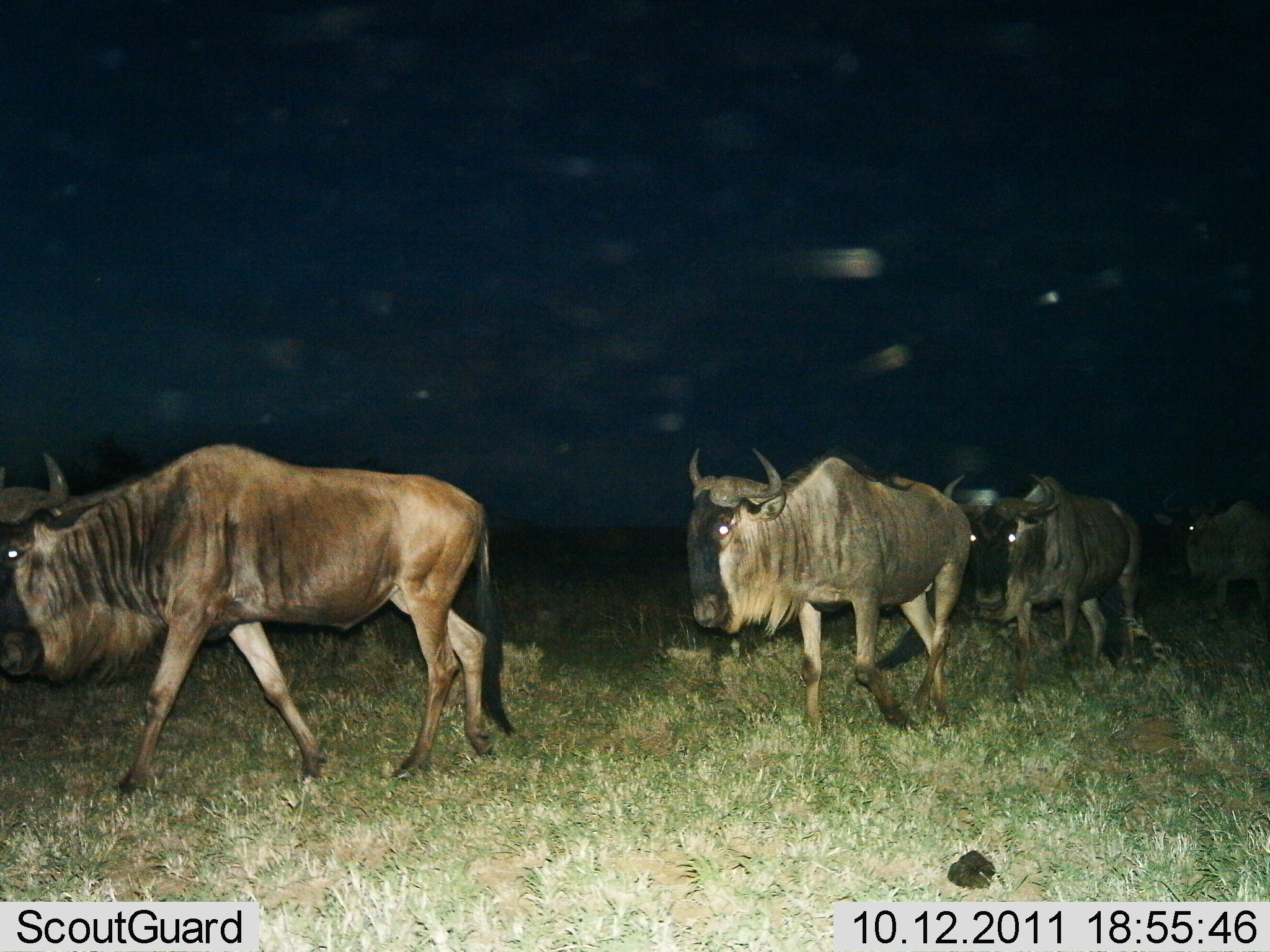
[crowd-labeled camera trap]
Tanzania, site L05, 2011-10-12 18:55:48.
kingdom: Animalia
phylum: Chordata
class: Mammalia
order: Artiodactyla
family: Bovidae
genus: Connochaetes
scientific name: Connochaetes taurinus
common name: blue wildebeest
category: wildebeest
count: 4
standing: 0%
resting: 0%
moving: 100%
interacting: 0%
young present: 0%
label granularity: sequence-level